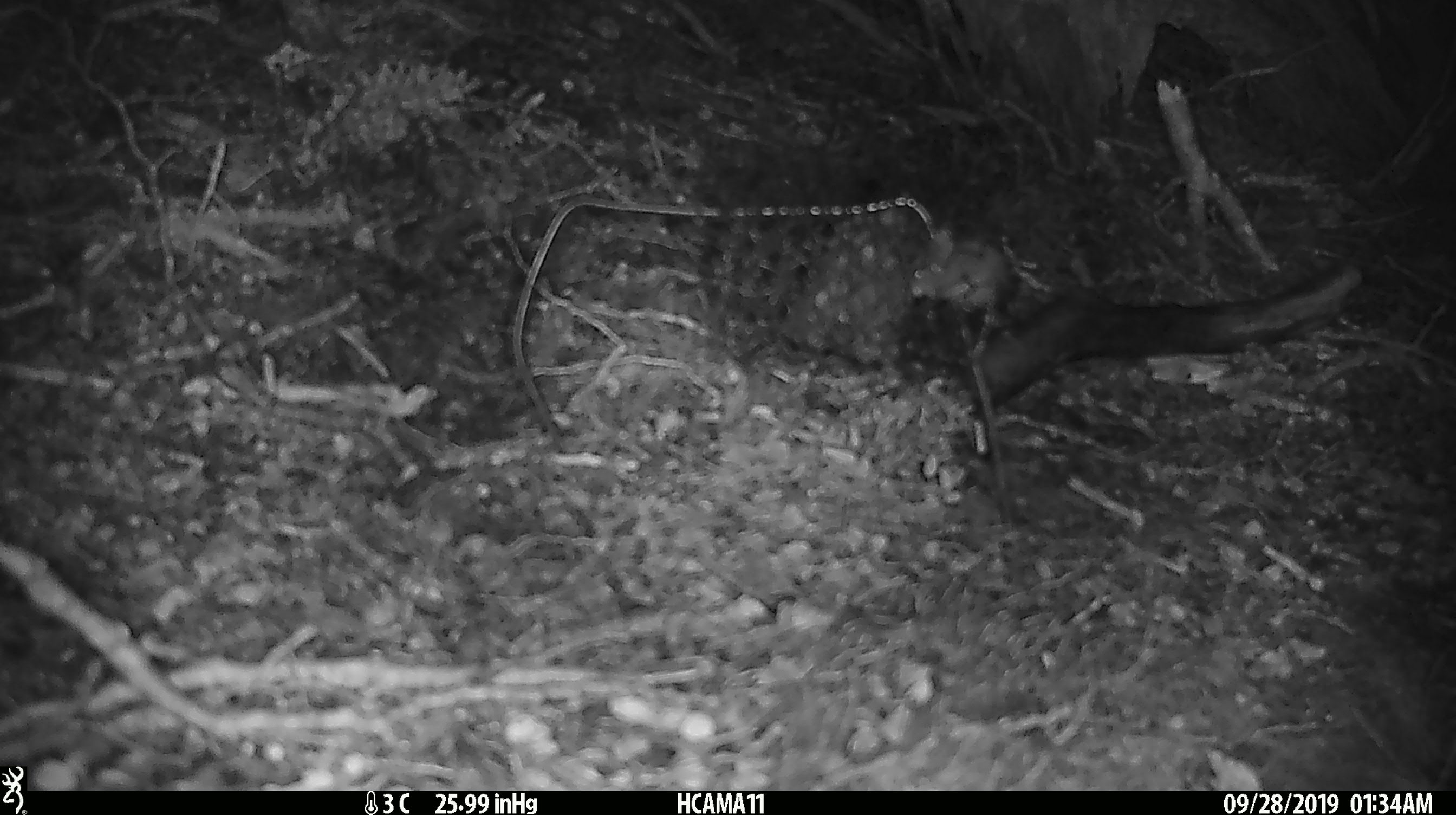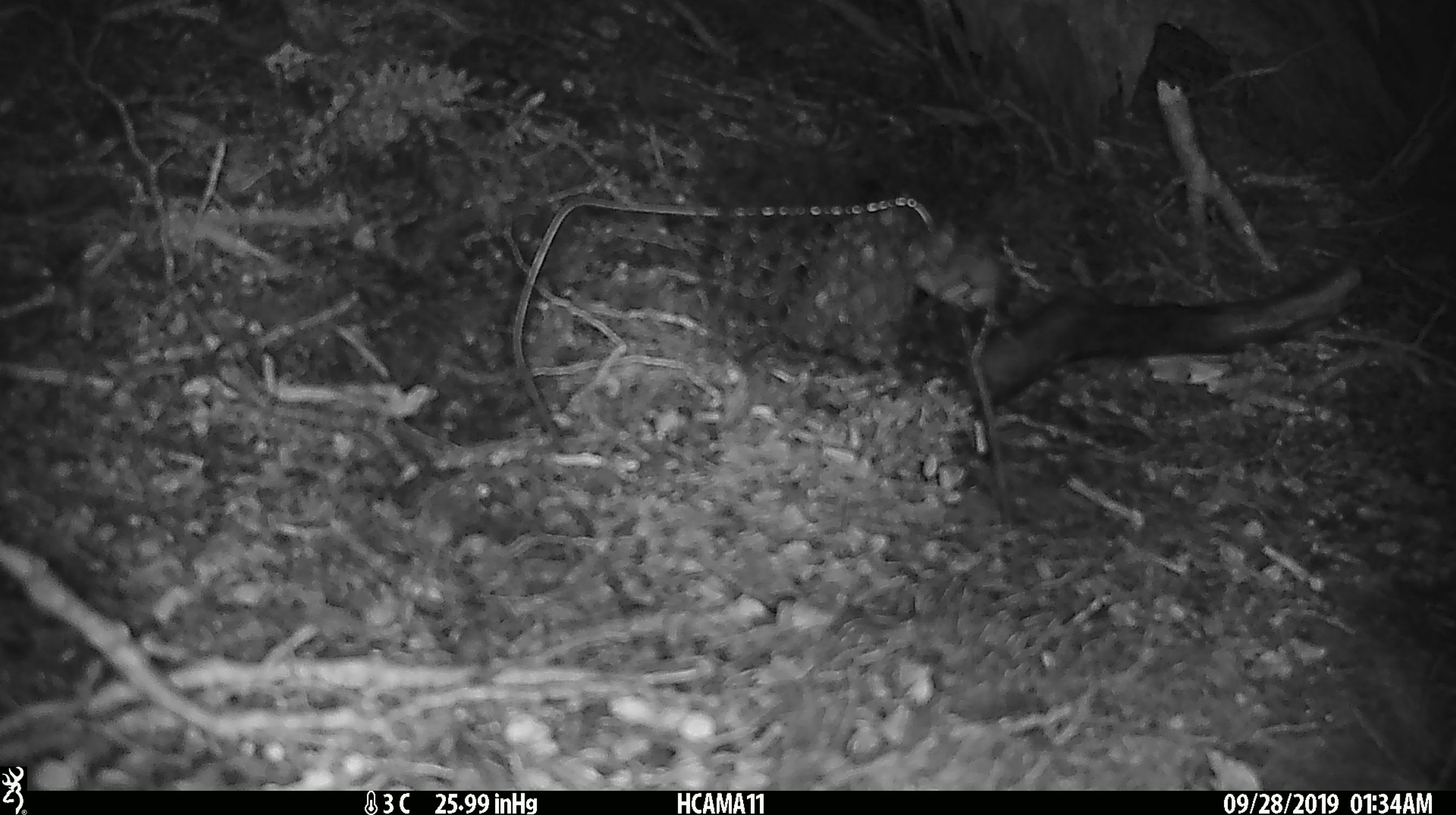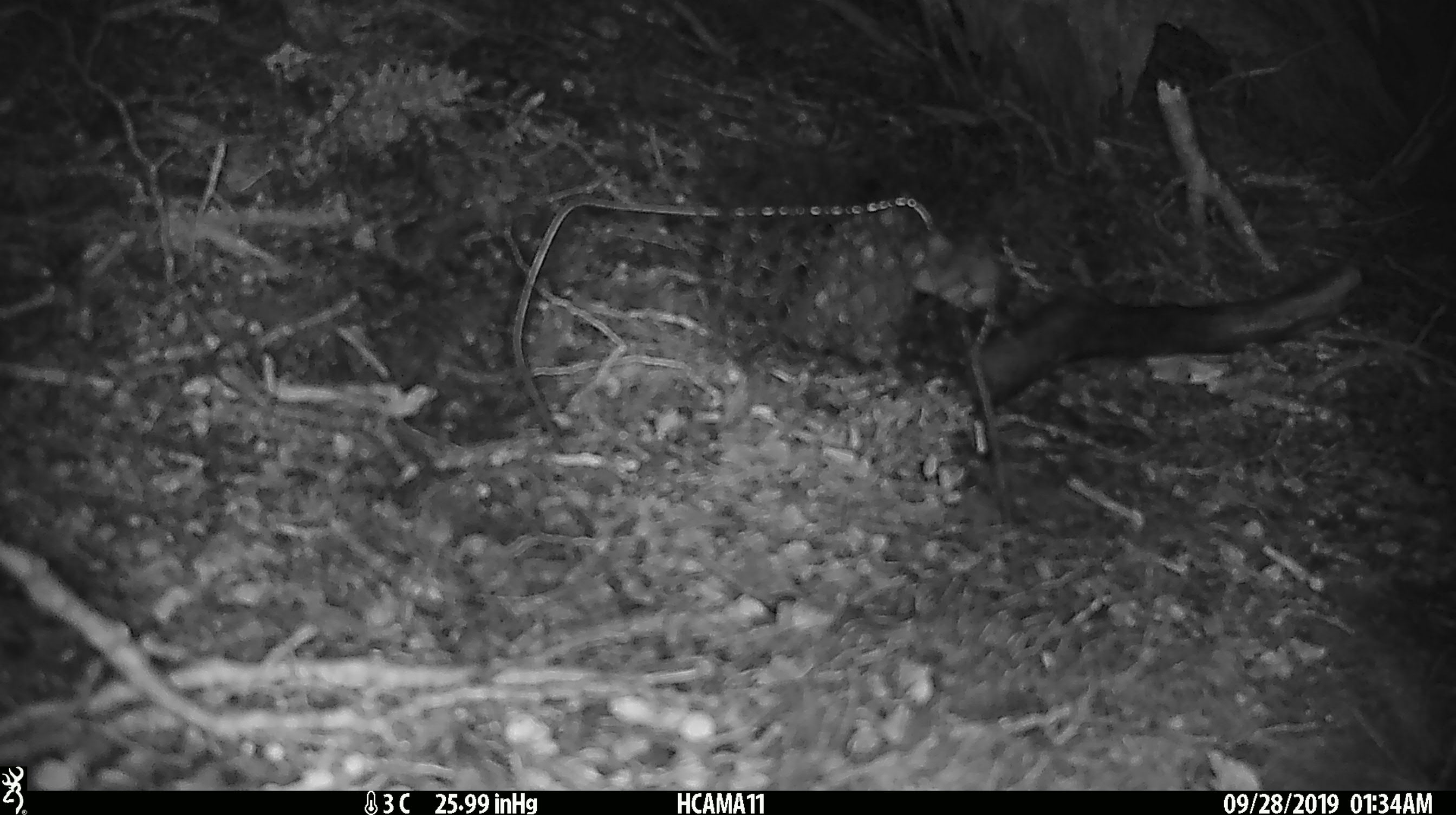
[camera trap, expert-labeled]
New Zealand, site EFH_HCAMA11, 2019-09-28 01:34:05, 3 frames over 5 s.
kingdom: Animalia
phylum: Chordata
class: Mammalia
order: Rodentia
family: Muridae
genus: Mus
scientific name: Mus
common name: mouse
Mouse (Mus).